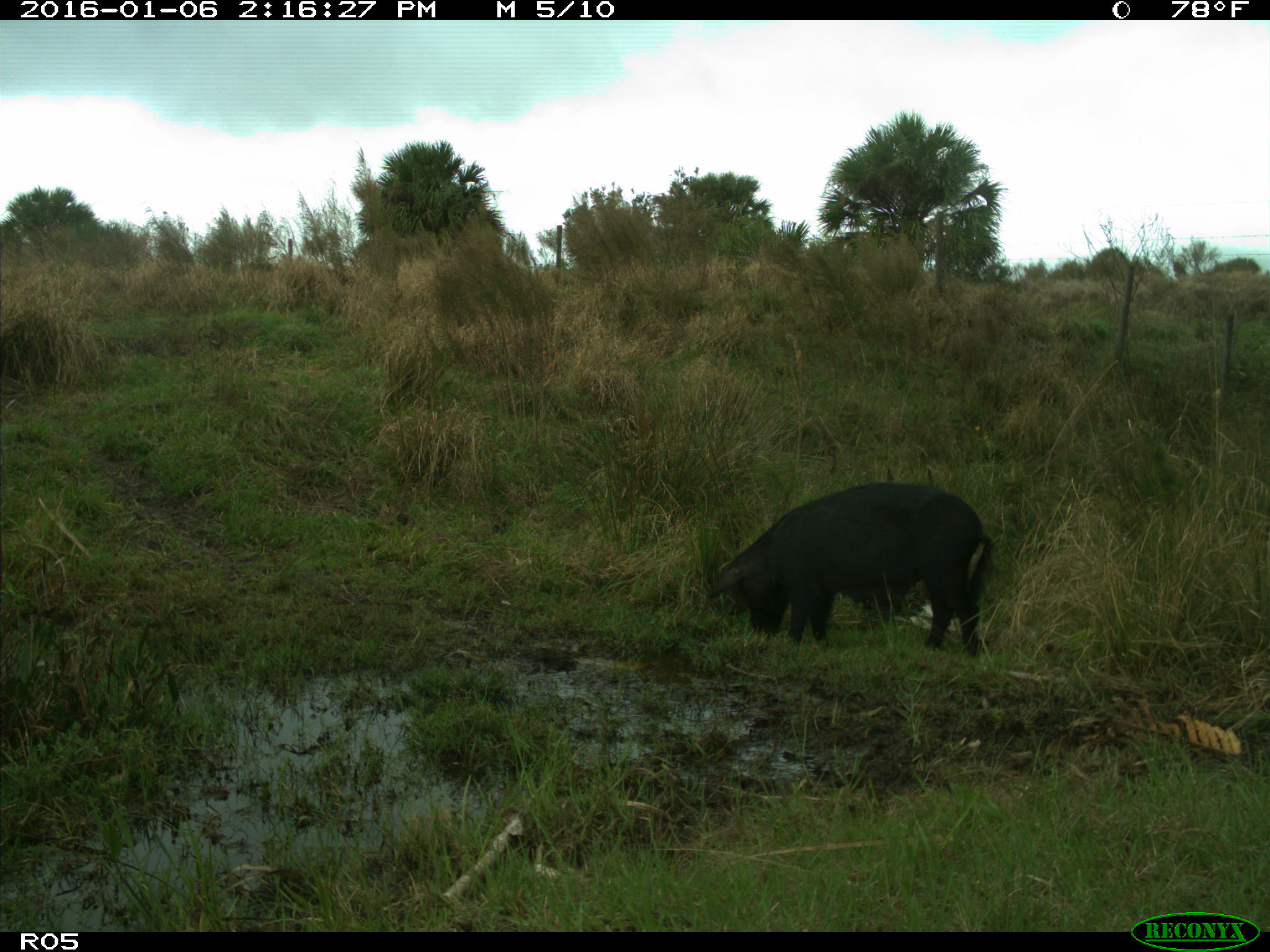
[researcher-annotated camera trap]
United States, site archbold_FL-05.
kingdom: Animalia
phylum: Chordata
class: Mammalia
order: Artiodactyla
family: Suidae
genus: Sus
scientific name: Sus scrofa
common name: wild boar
Sus scrofa (wild boar).